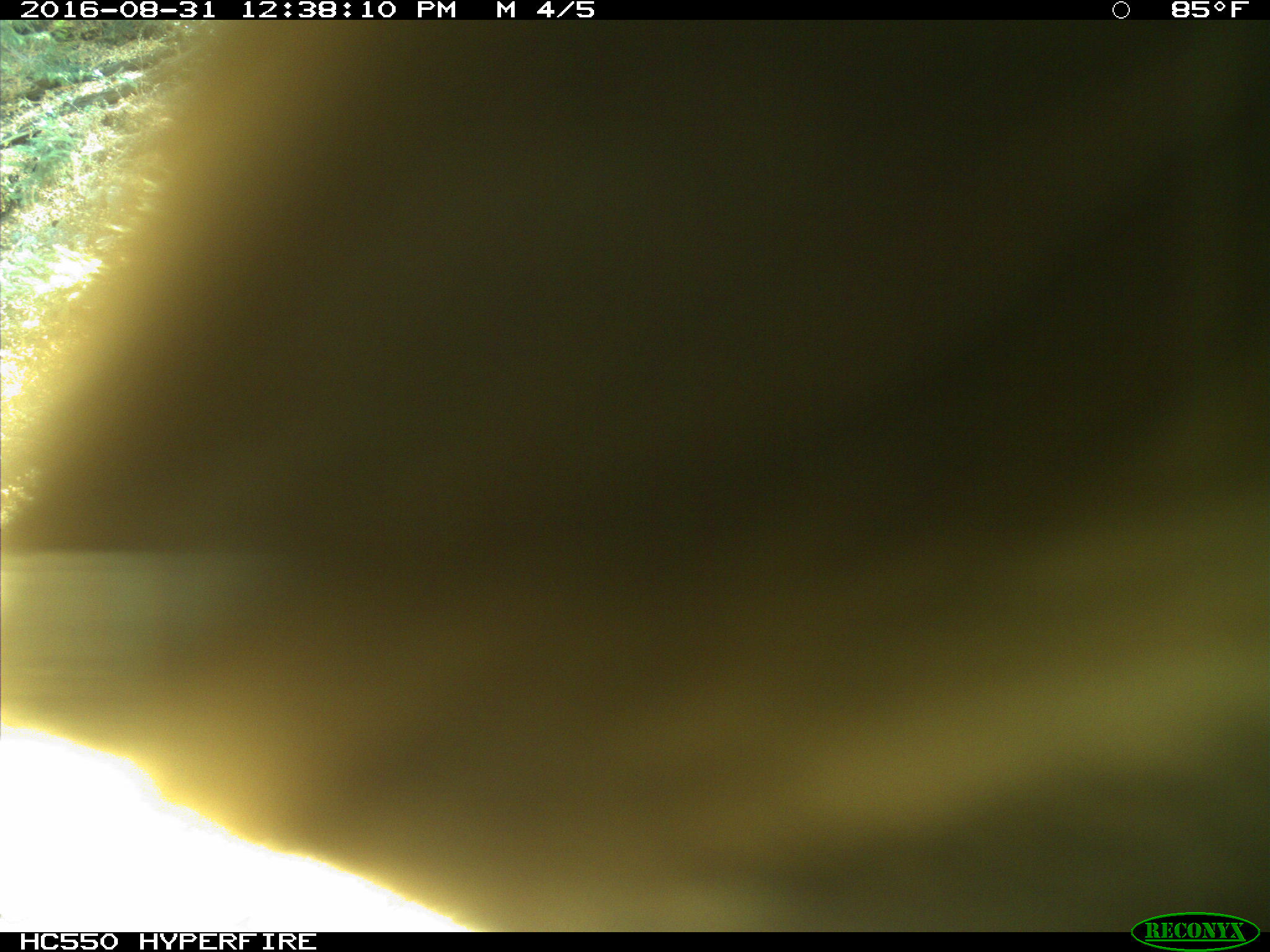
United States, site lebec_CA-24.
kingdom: Animalia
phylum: Chordata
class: Mammalia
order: Carnivora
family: Ursidae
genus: Ursus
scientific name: Ursus americanus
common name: american black bear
Ursus americanus (american black bear).